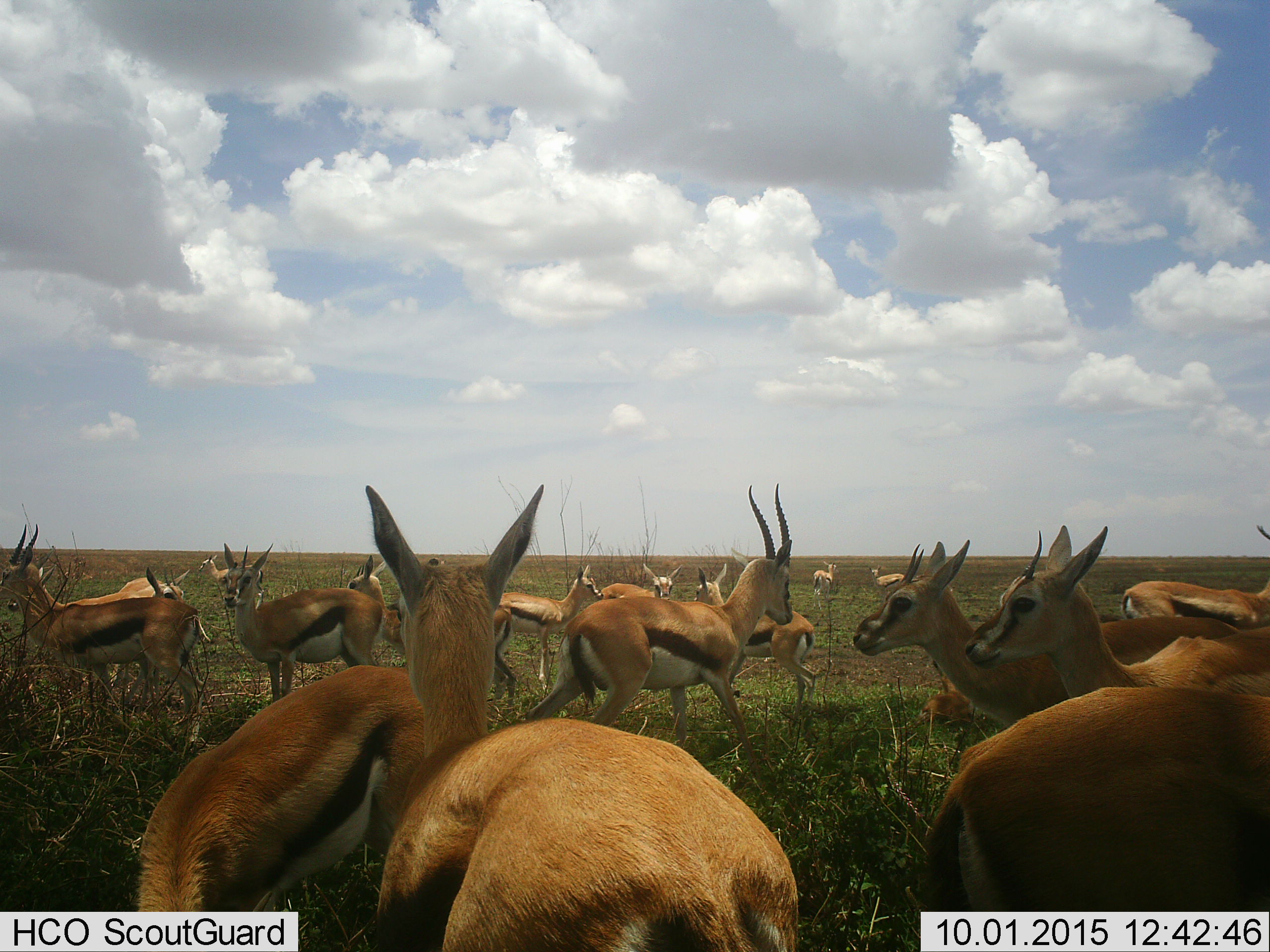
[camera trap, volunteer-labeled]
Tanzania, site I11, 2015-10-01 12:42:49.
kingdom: Animalia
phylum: Chordata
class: Mammalia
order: Artiodactyla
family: Bovidae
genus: Eudorcas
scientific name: Eudorcas thomsonii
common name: thomson's gazelle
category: gazellethomsons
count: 11-50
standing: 100%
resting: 0%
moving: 30%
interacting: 10%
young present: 30%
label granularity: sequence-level